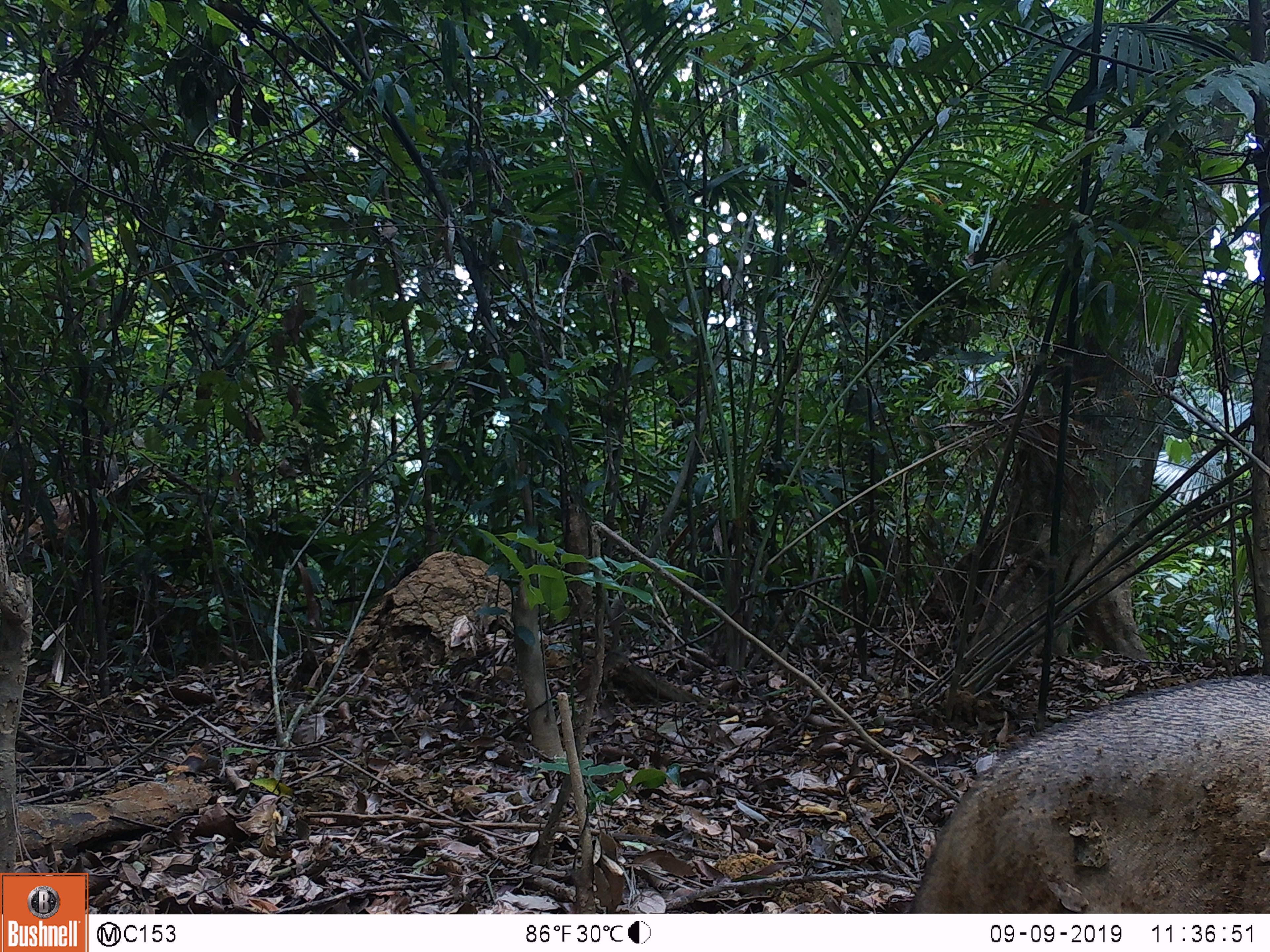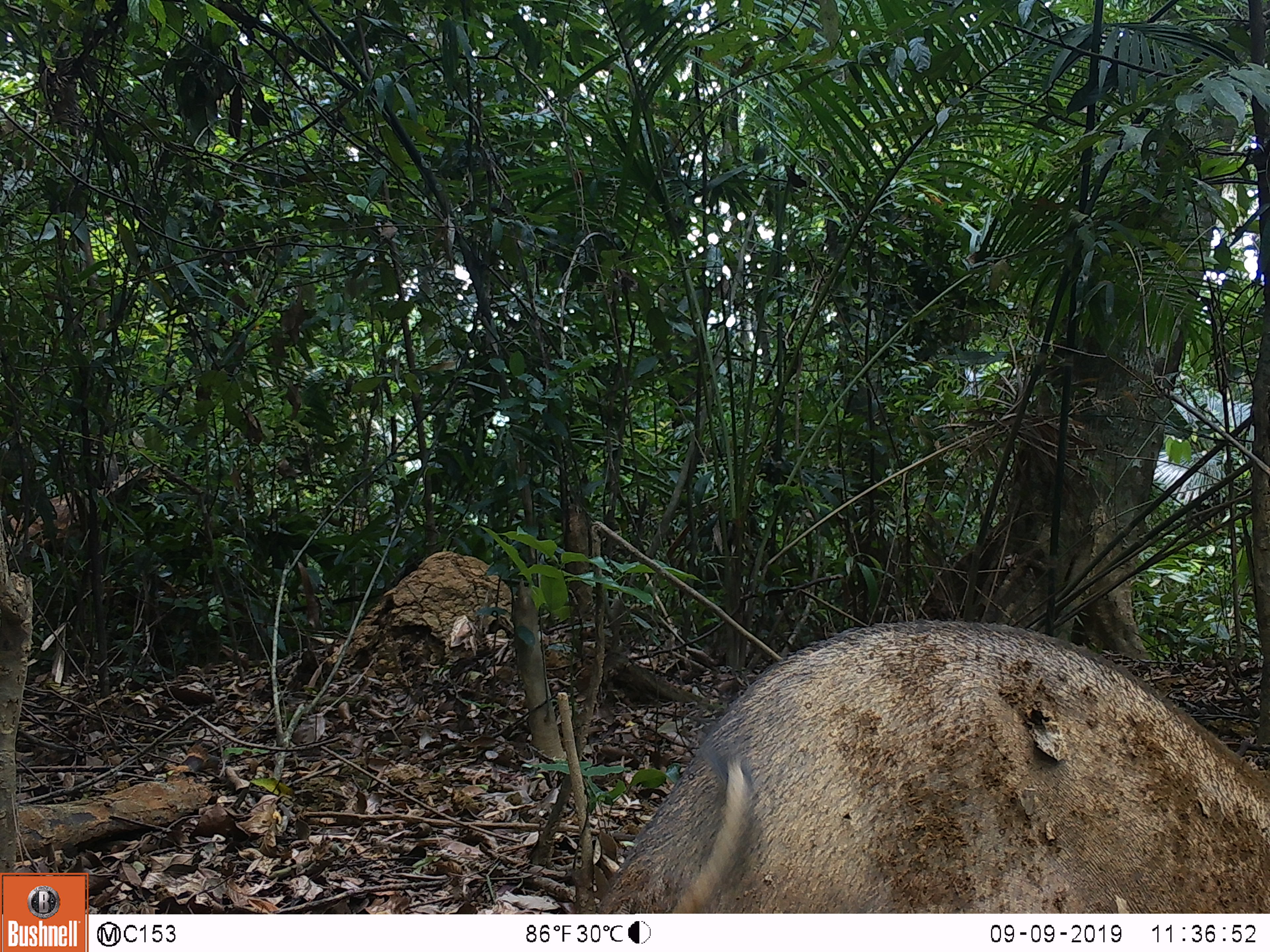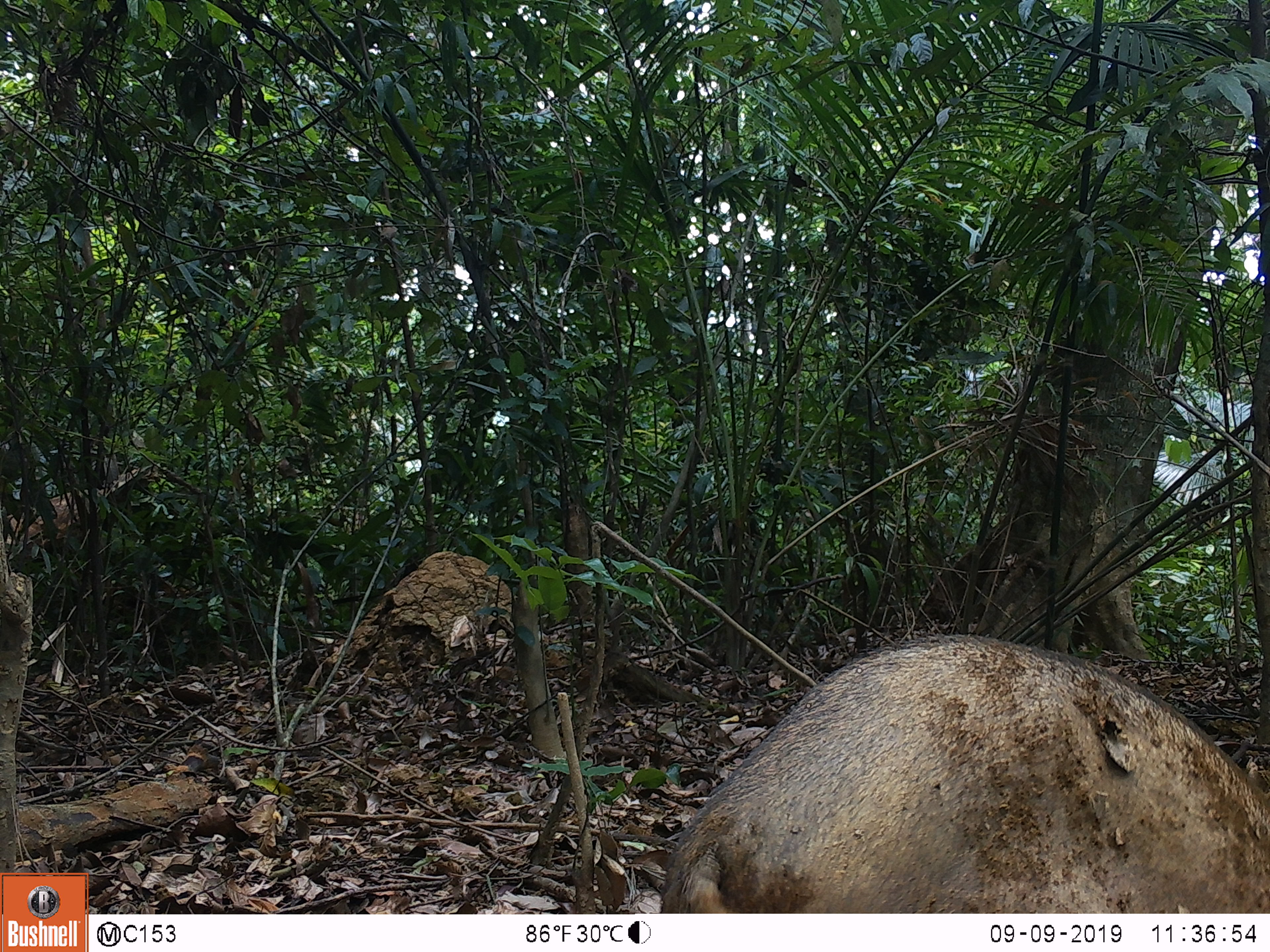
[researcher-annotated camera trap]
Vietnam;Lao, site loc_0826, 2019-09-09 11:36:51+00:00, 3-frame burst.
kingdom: Animalia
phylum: Chordata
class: Mammalia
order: Artiodactyla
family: Suidae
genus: Sus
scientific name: Sus scrofa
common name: eurasian wild pig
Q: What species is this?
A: Eurasian wild pig (Sus scrofa).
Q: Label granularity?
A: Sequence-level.